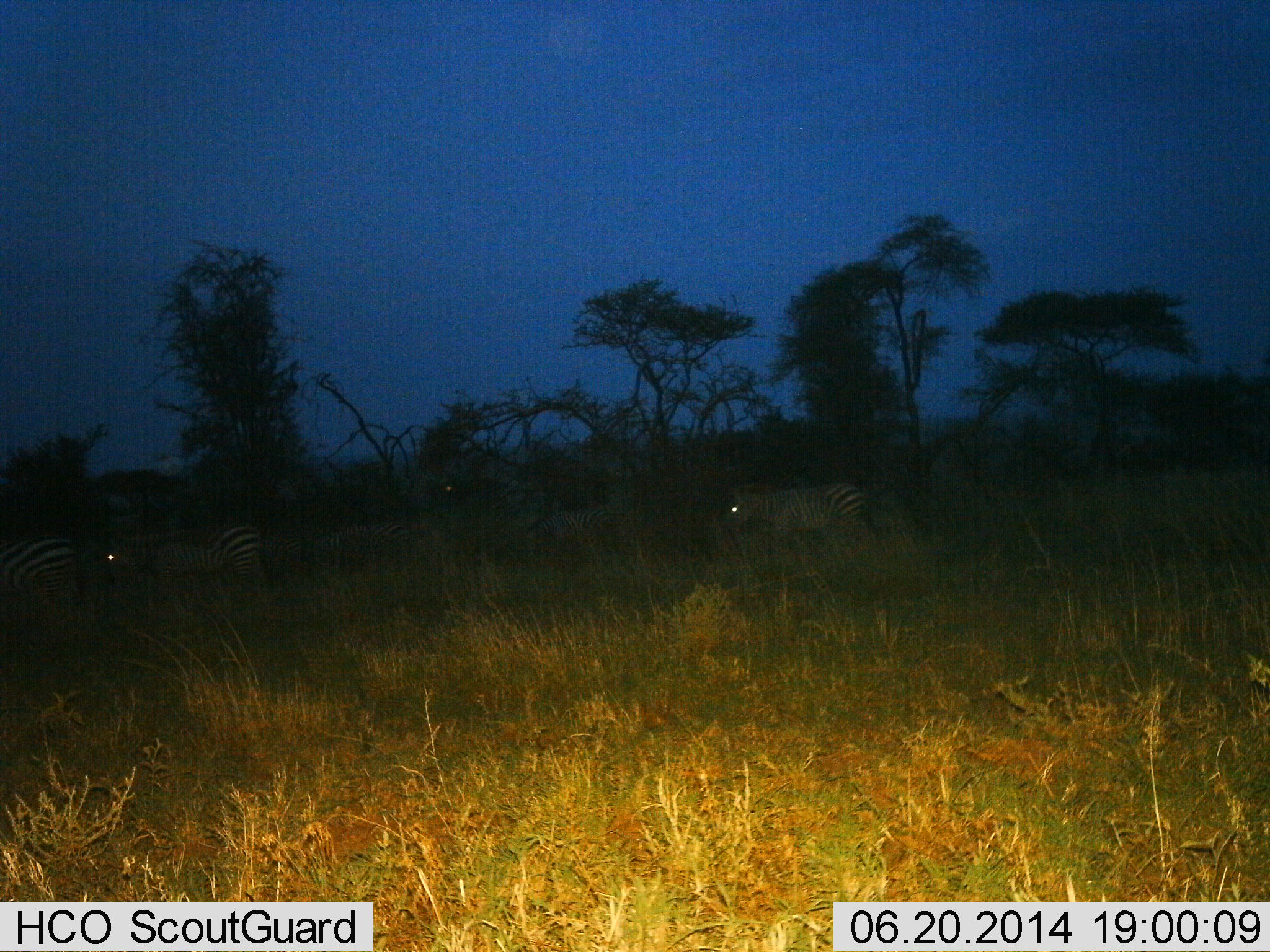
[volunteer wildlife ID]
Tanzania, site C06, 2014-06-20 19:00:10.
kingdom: Animalia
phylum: Chordata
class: Mammalia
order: Perissodactyla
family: Equidae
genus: Equus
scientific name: Equus quagga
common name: plains zebra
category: zebra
Zebra (plains zebra) (Equus quagga), count 3. Behavior (volunteer vote fractions): standing 20%, resting 0%, moving 90%, interacting 0%. Young present (vote fraction): 0%. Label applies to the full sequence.